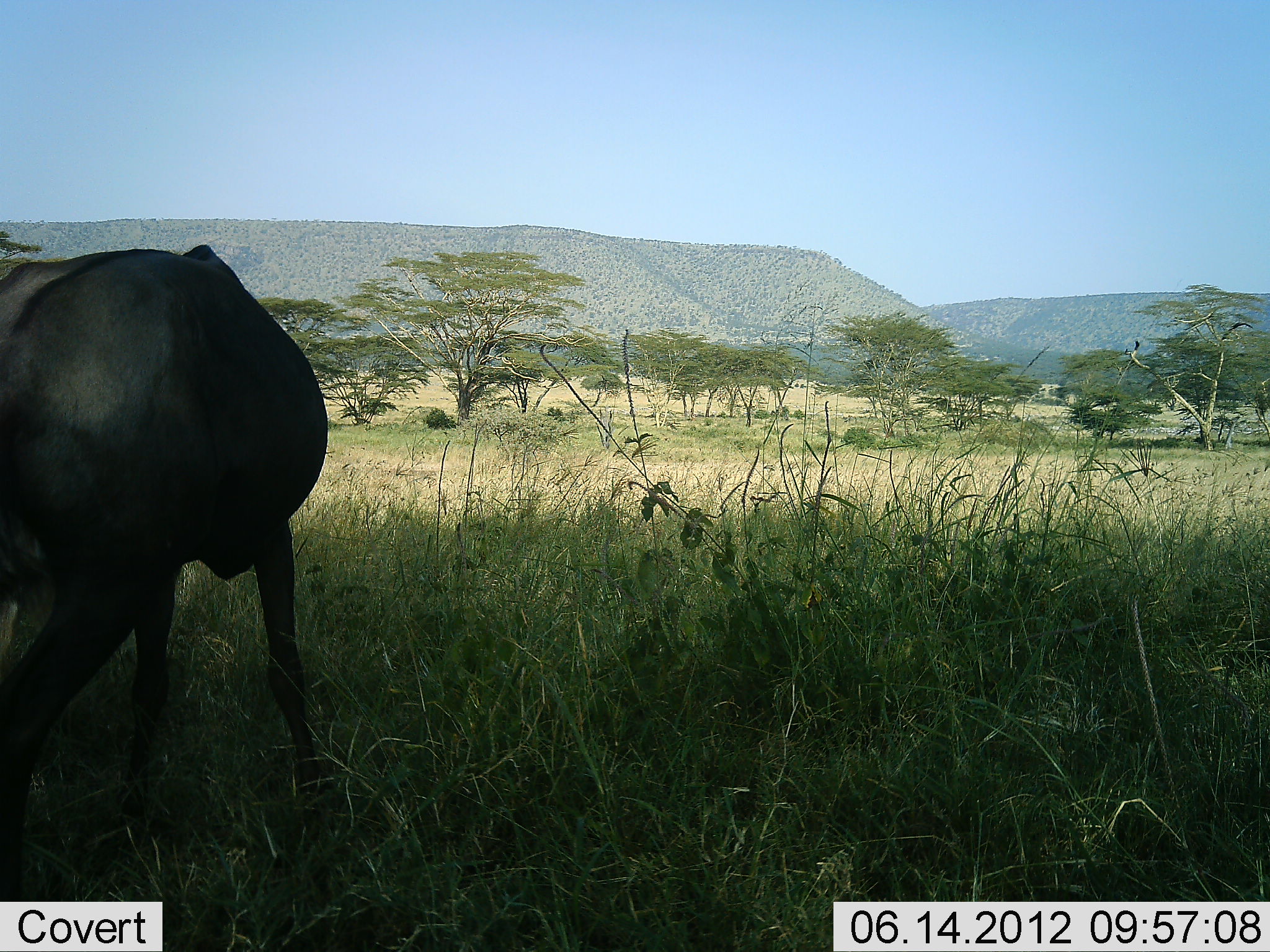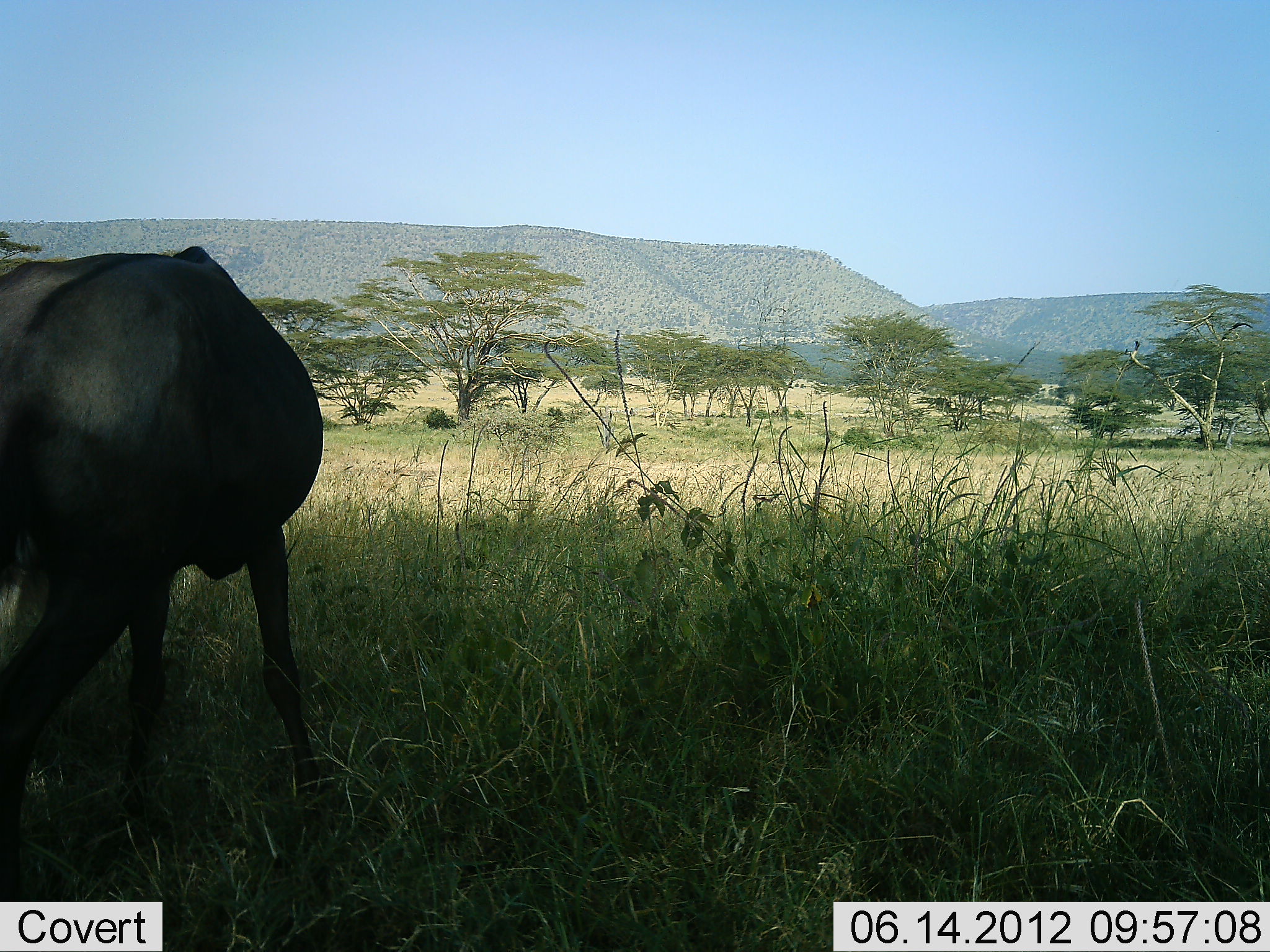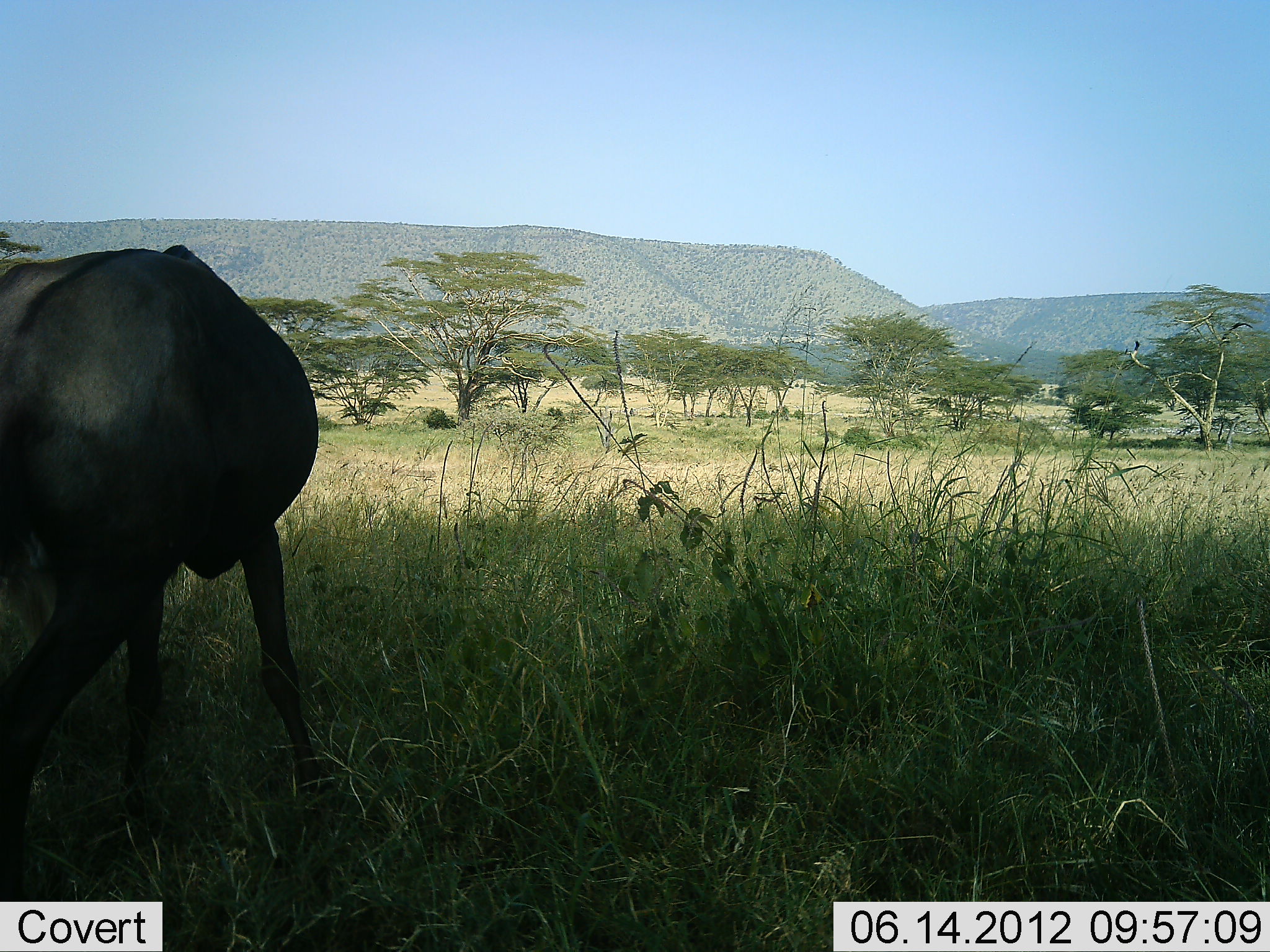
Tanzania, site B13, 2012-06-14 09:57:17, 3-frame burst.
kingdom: Animalia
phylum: Chordata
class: Mammalia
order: Artiodactyla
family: Bovidae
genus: Connochaetes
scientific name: Connochaetes taurinus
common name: blue wildebeest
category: wildebeest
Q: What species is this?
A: Wildebeest (blue wildebeest) (Connochaetes taurinus).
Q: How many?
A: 1.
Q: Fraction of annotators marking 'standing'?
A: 40%.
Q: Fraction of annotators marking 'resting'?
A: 0%.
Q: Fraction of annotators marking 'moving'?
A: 0%.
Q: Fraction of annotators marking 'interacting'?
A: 0%.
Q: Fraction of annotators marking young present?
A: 0%.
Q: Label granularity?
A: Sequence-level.